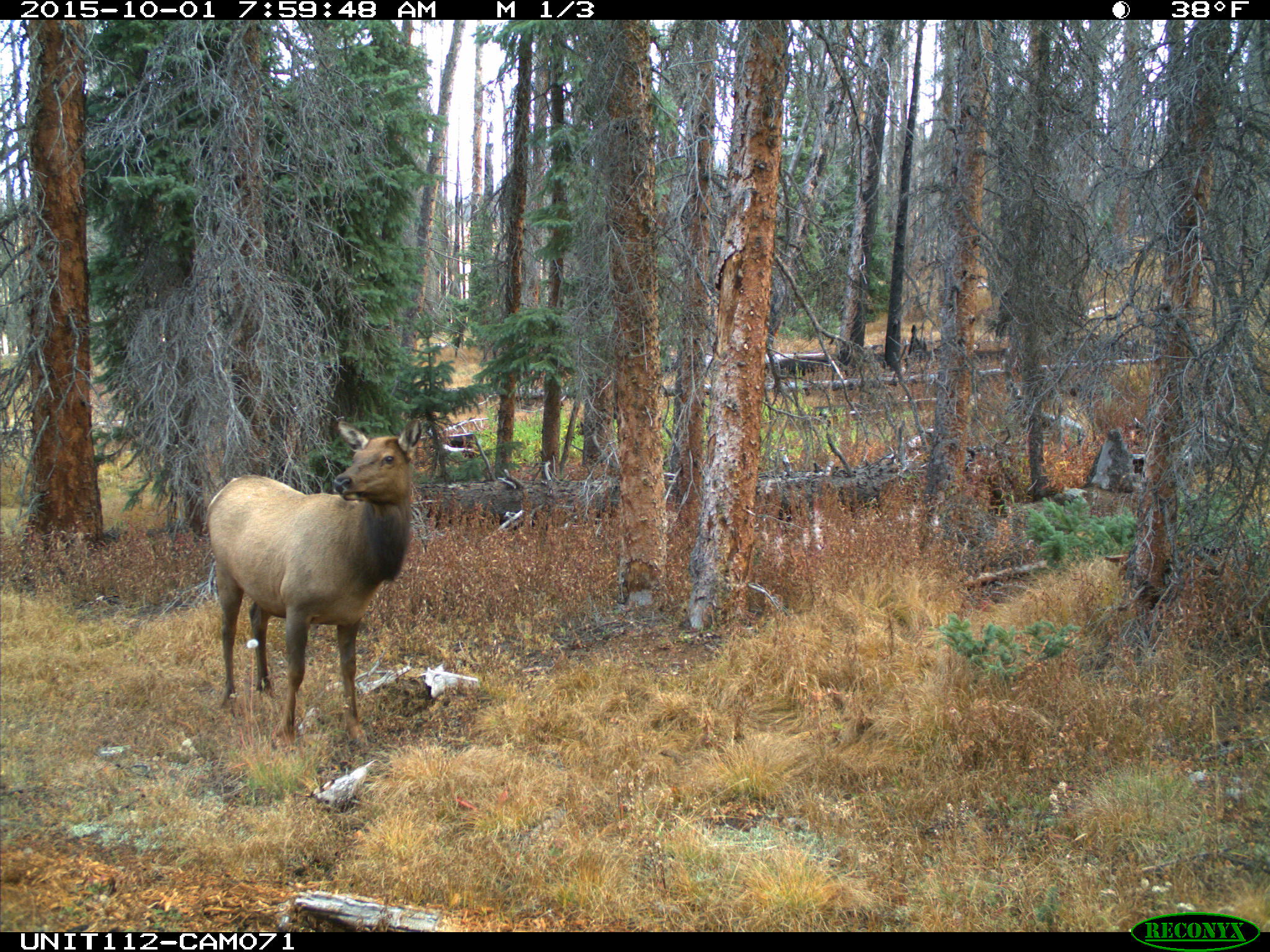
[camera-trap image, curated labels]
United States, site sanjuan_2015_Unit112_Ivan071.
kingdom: Animalia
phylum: Chordata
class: Mammalia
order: Artiodactyla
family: Cervidae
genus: Cervus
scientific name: Cervus elaphus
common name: red deer